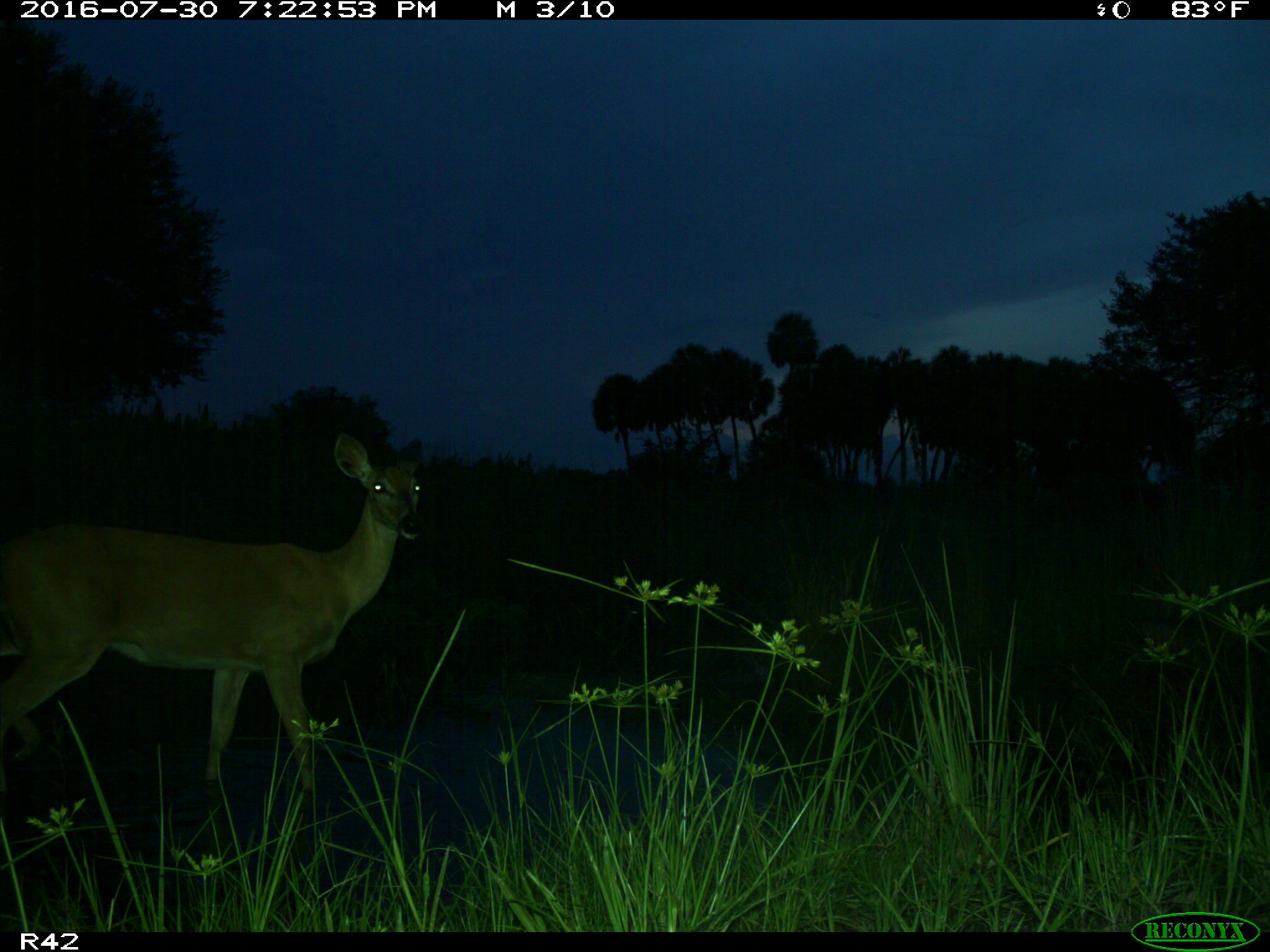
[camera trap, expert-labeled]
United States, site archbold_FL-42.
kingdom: Animalia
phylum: Chordata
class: Mammalia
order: Artiodactyla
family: Cervidae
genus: Odocoileus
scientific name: Odocoileus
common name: deer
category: unidentified deer